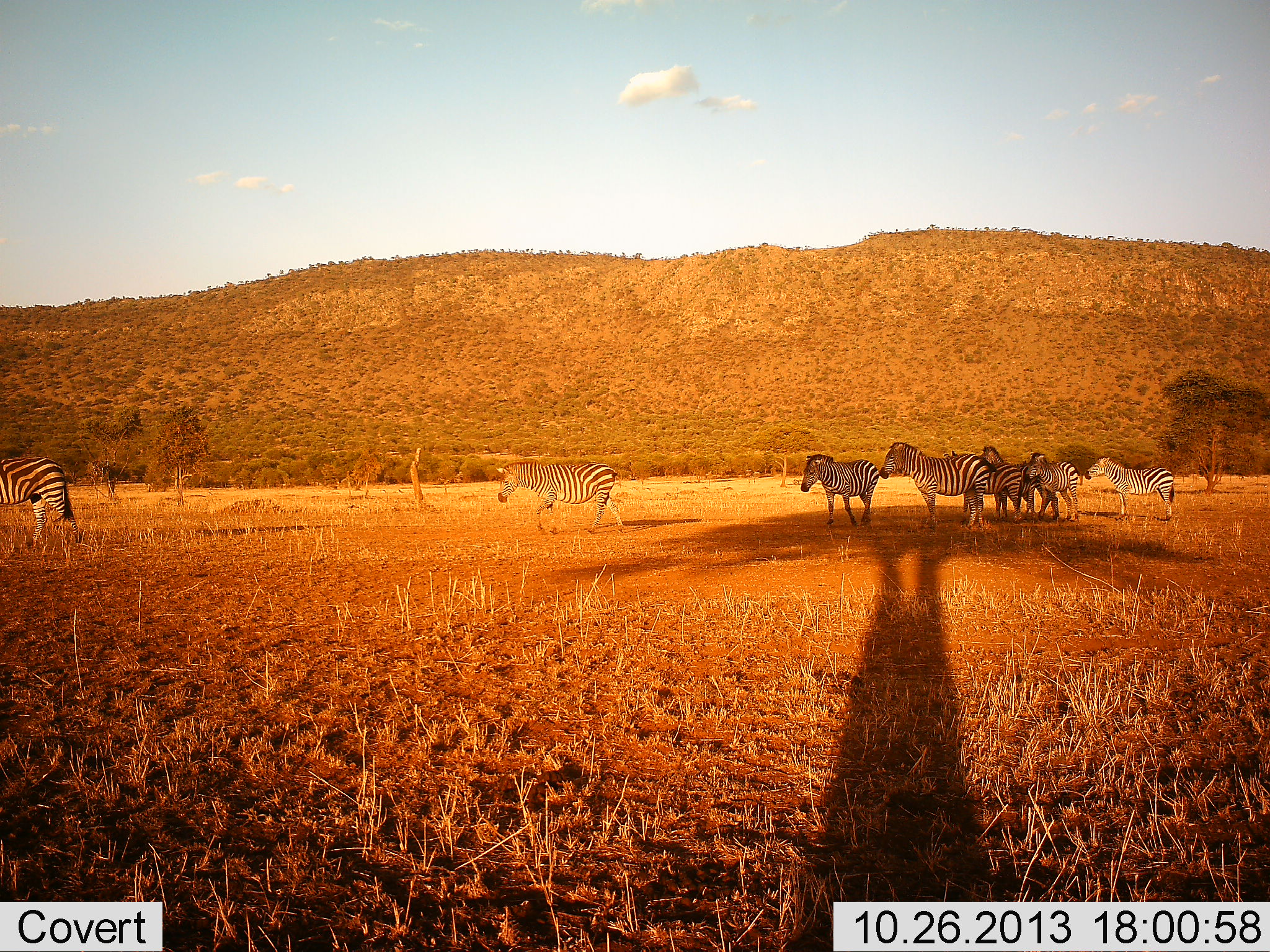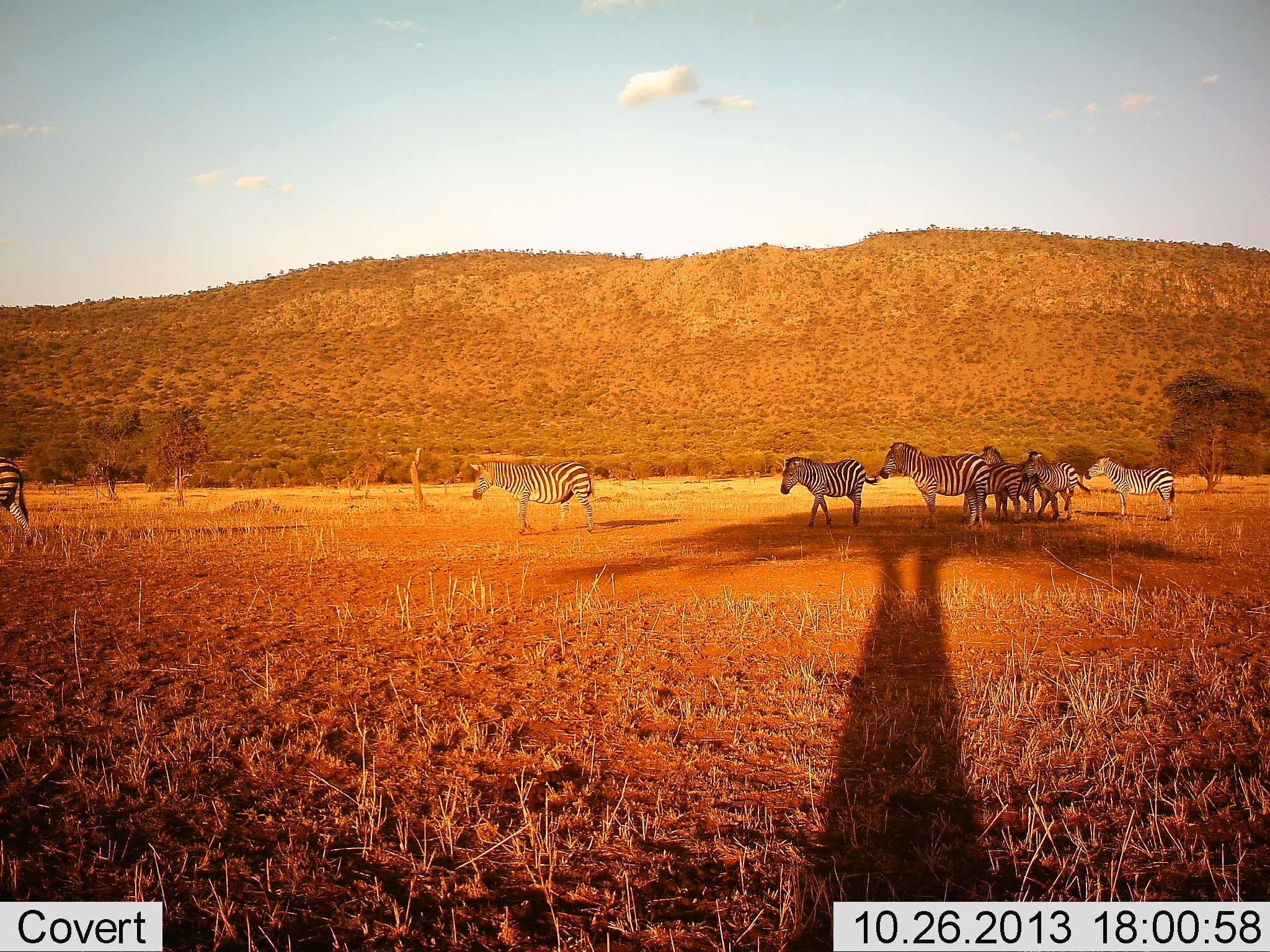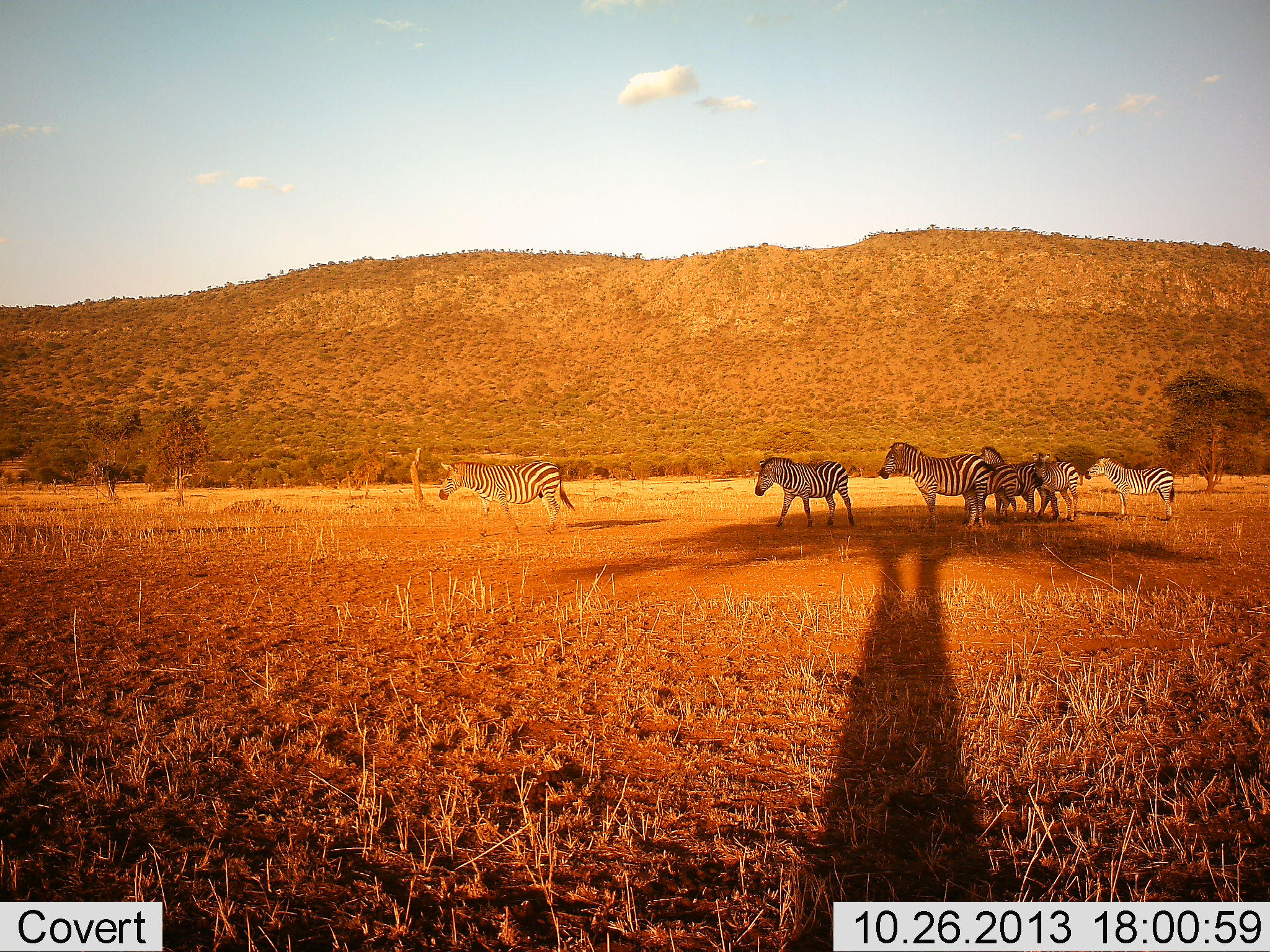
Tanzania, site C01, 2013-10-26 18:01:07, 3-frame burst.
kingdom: Animalia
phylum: Chordata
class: Mammalia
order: Perissodactyla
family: Equidae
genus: Equus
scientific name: Equus quagga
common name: plains zebra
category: zebra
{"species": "zebra (plains zebra) (Equus quagga)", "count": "7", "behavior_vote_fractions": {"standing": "70%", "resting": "0%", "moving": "100%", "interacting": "20%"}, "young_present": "0%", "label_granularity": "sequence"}